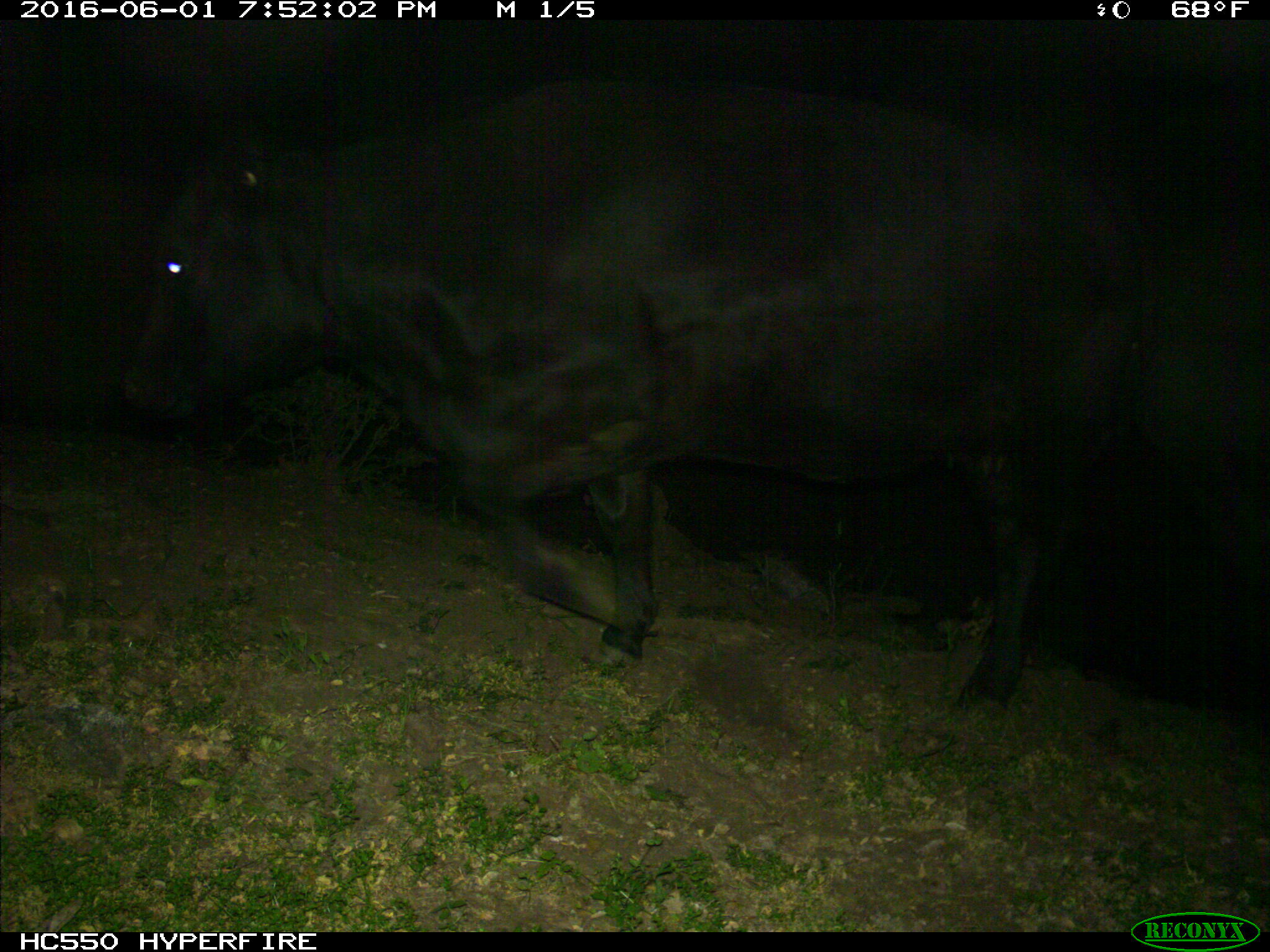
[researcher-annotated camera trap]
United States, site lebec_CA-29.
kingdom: Animalia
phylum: Chordata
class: Mammalia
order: Artiodactyla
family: Bovidae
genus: Bos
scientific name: Bos taurus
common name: domestic cow